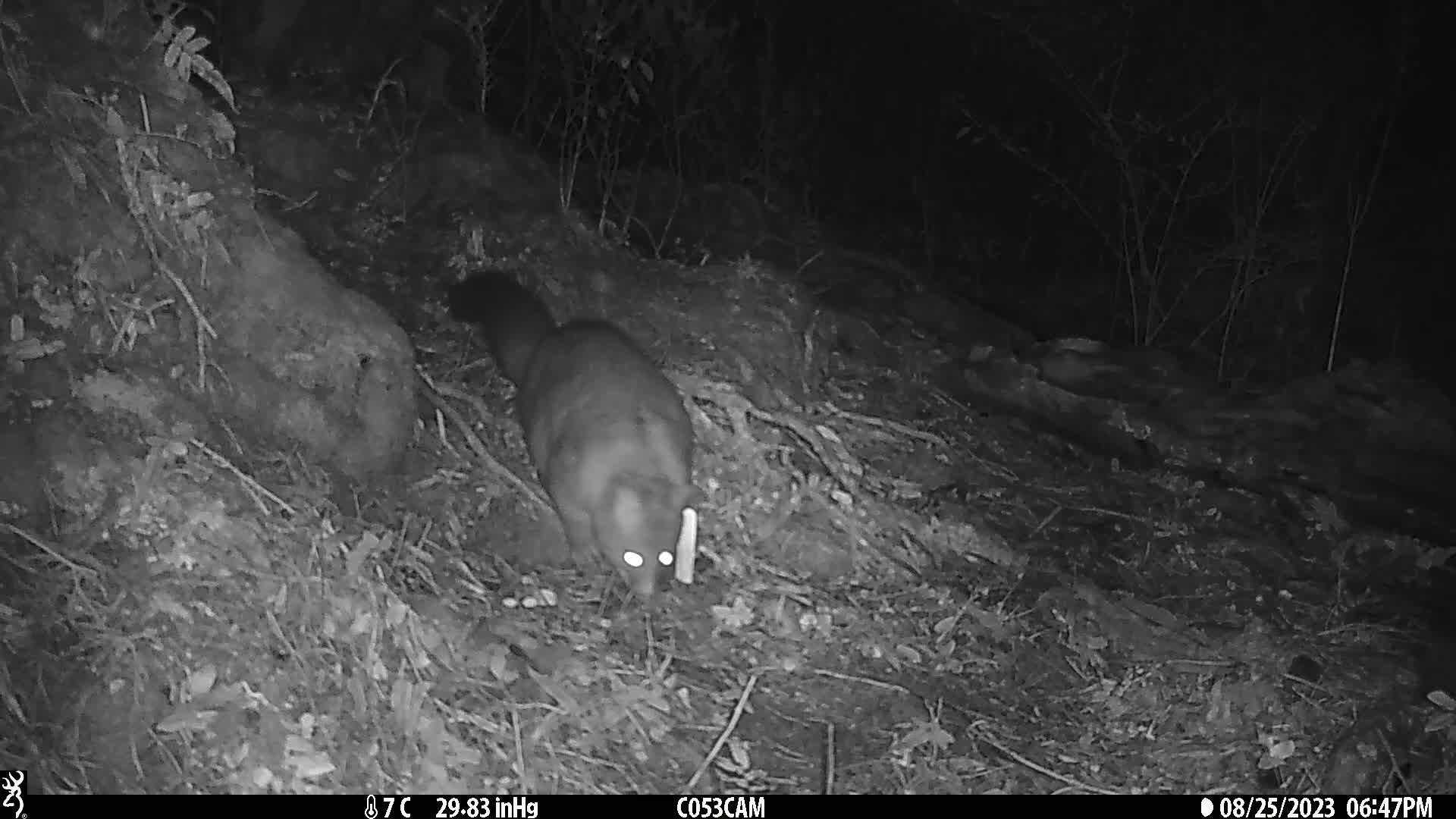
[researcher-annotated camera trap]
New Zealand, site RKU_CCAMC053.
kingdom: Animalia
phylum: Chordata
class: Mammalia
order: Diprotodontia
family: Phalangeridae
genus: Trichosurus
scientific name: Trichosurus vulpecula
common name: common brushtail possum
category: possum